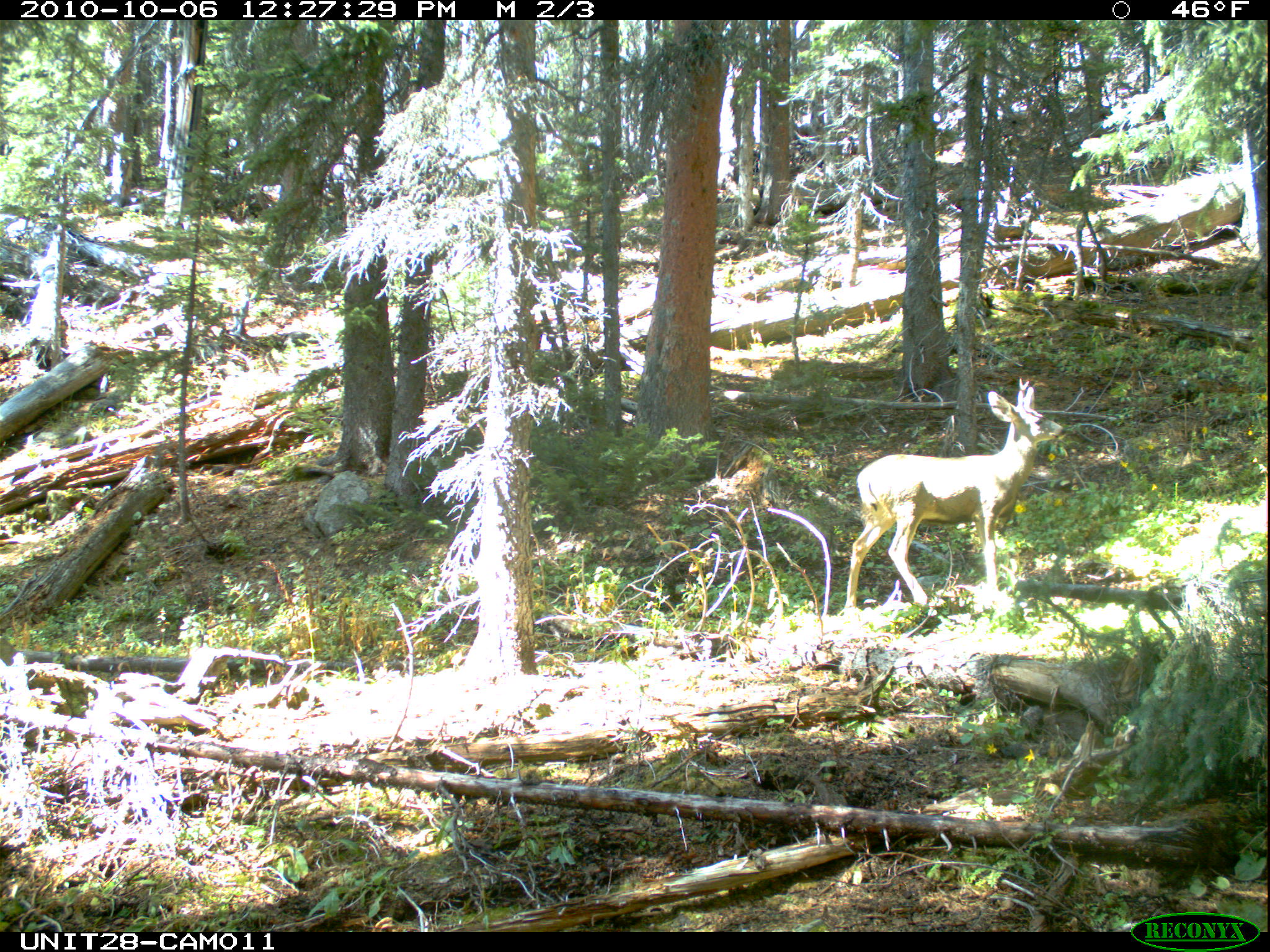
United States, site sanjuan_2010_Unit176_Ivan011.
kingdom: Animalia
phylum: Chordata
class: Mammalia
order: Artiodactyla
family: Cervidae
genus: Odocoileus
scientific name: Odocoileus hemionus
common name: mule deer